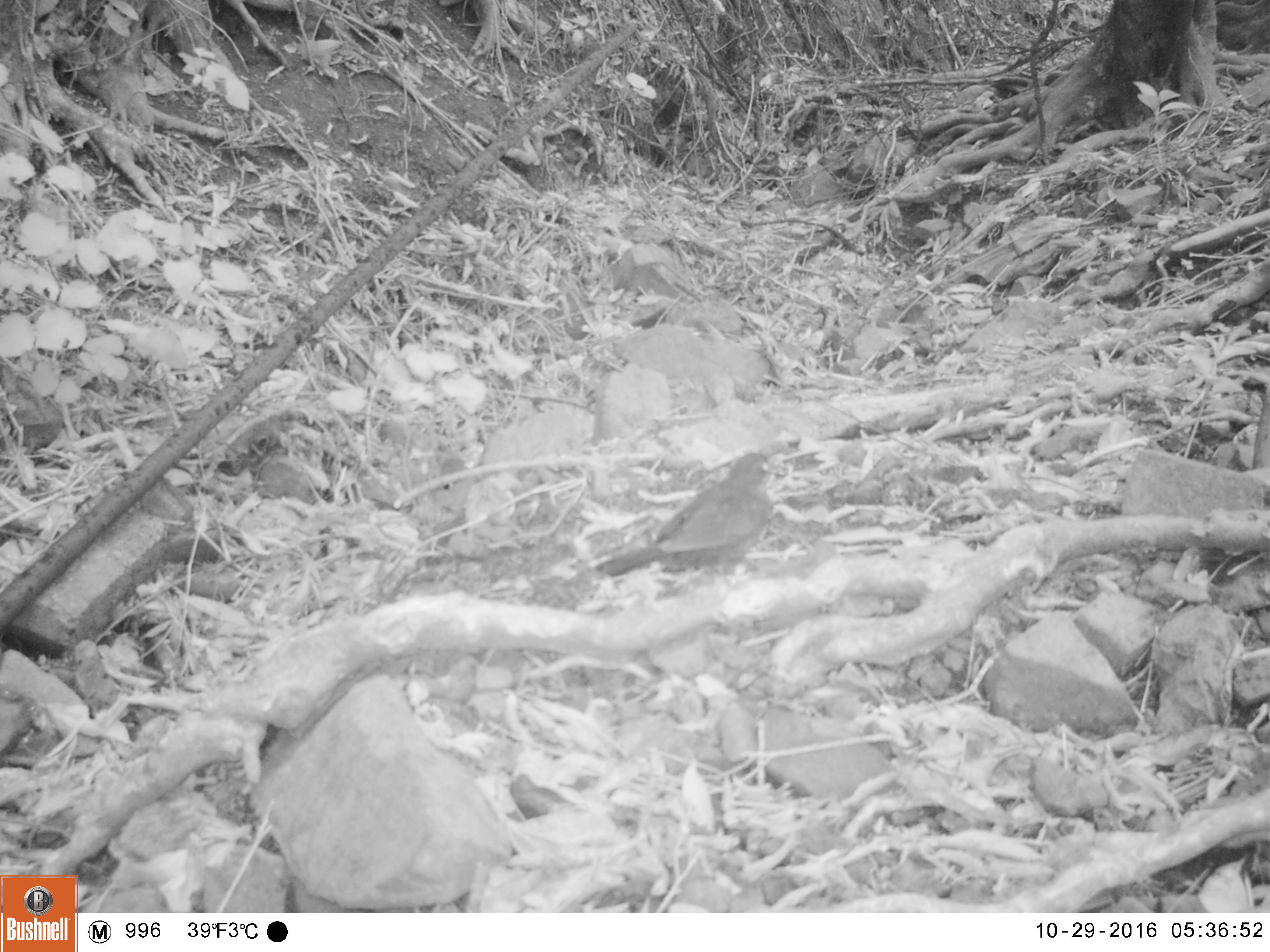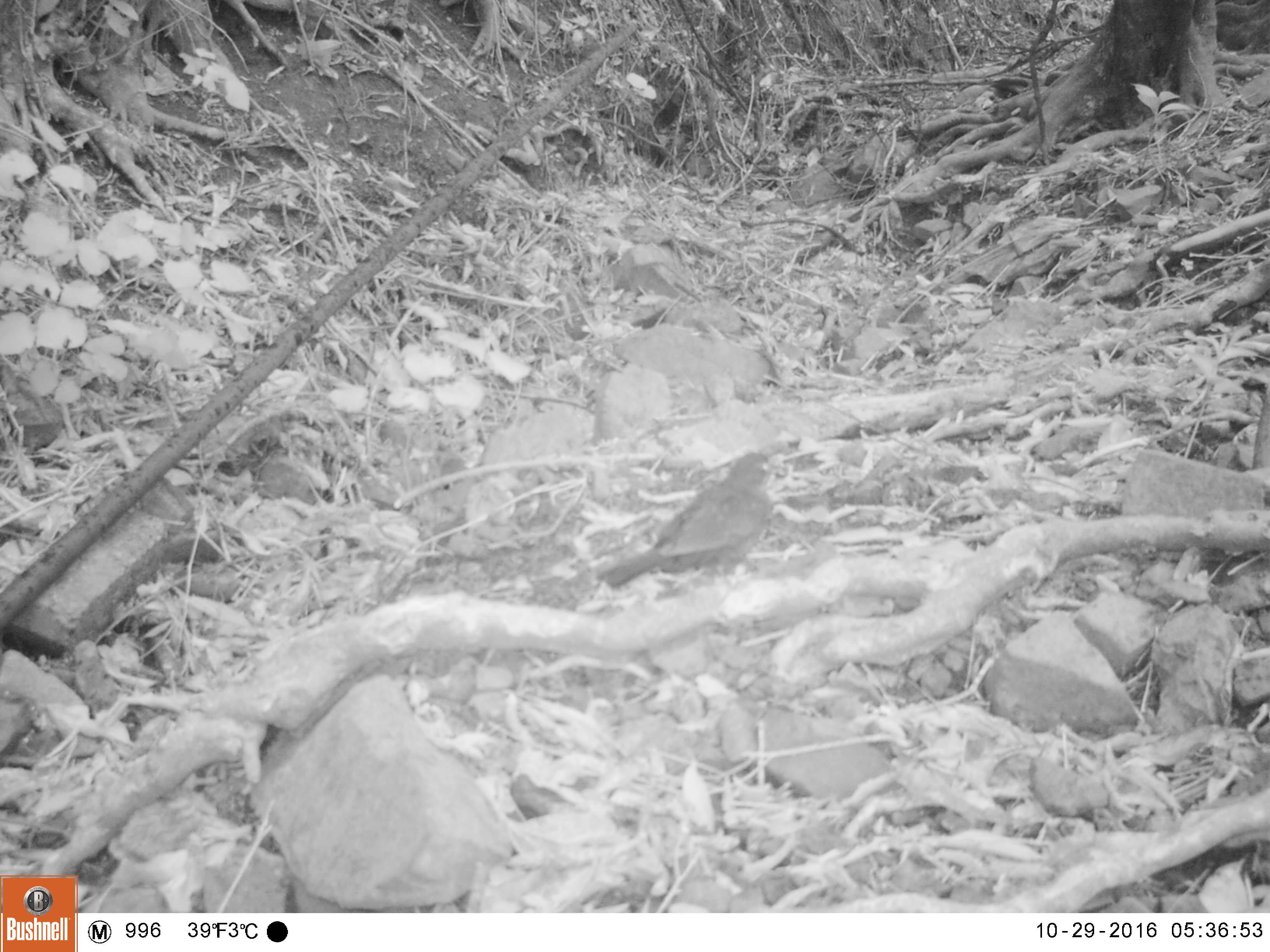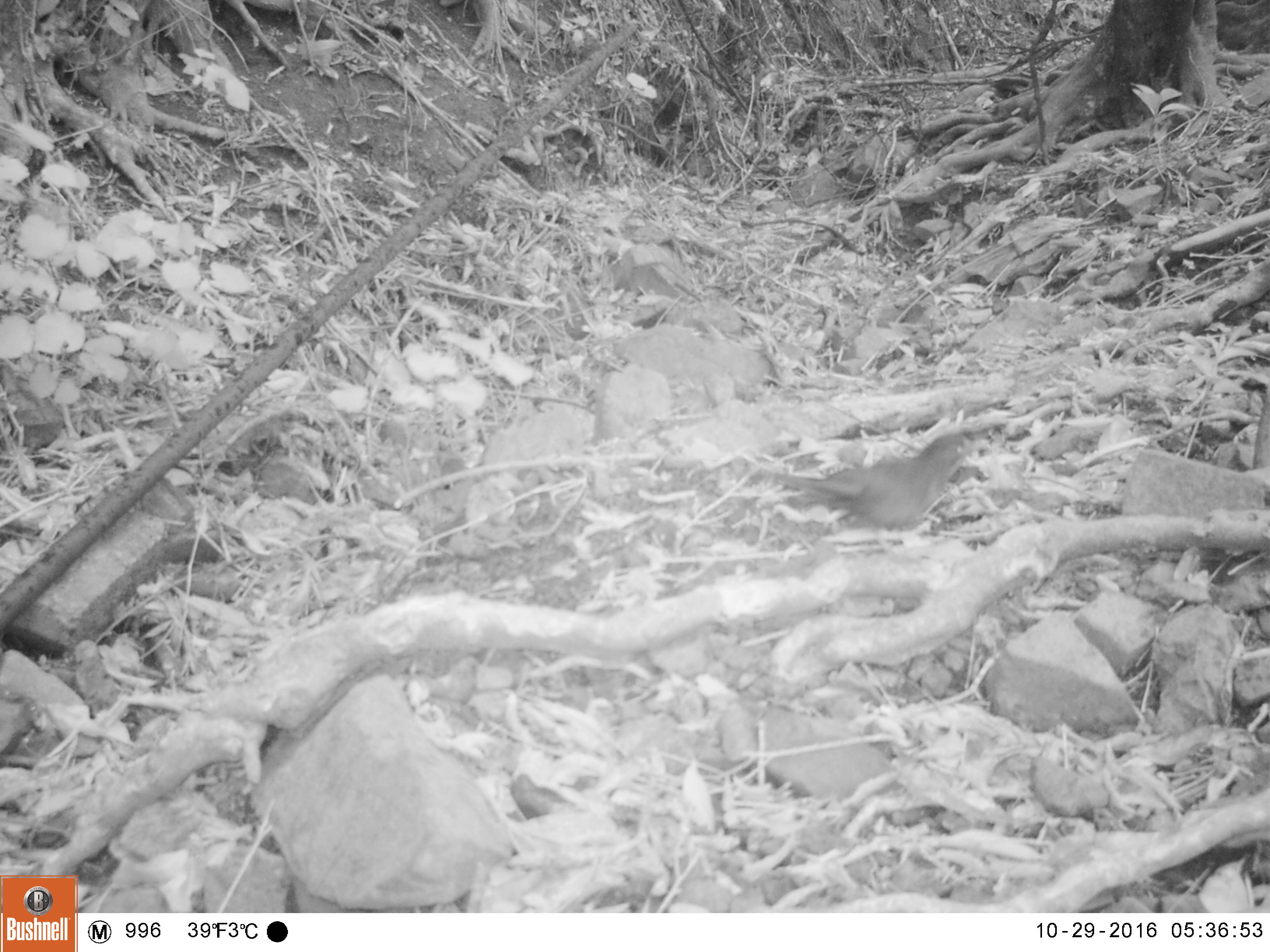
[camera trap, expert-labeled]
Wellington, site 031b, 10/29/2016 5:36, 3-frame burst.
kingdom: Animalia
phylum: Chordata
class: Aves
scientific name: Aves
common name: bird